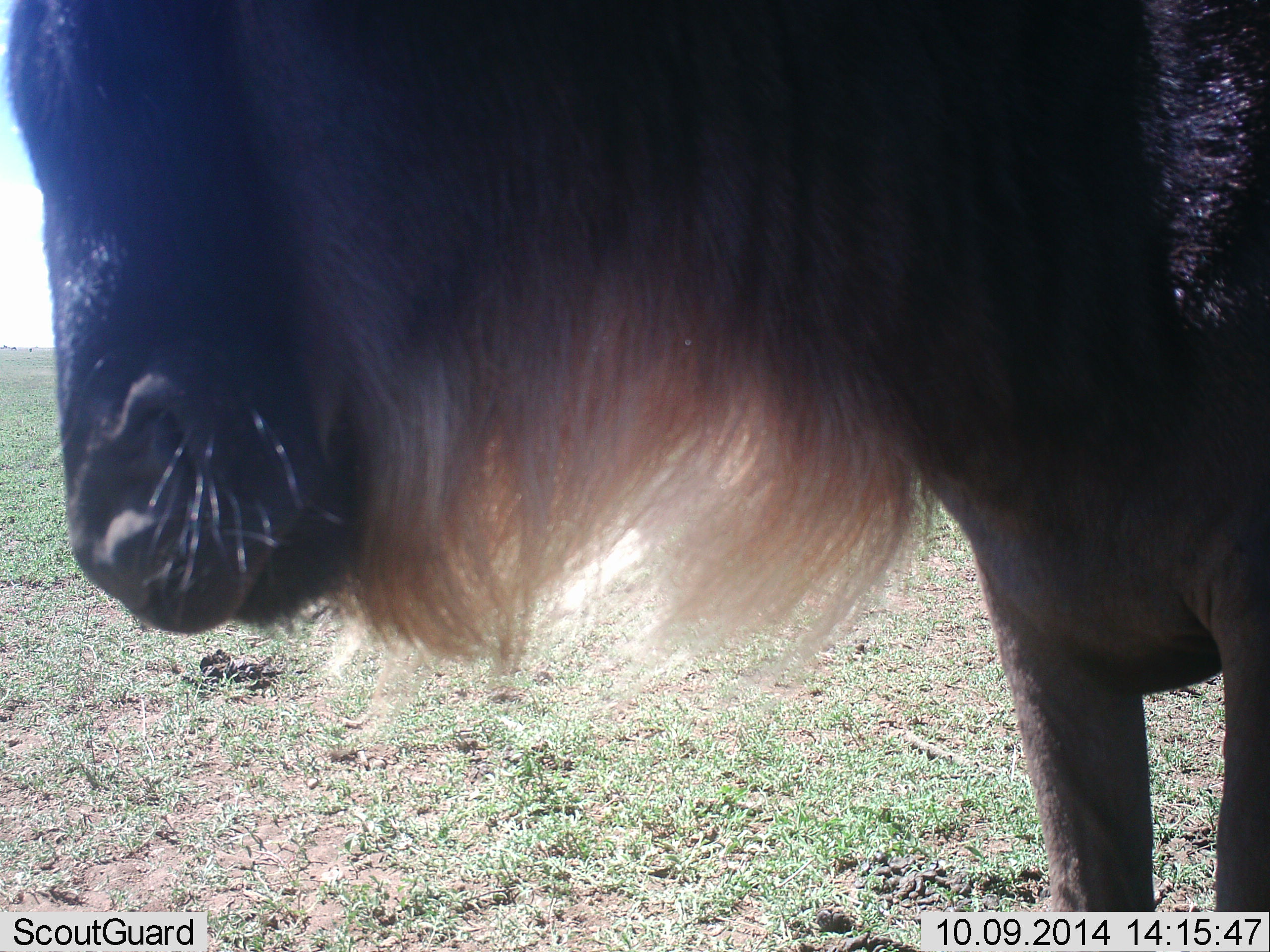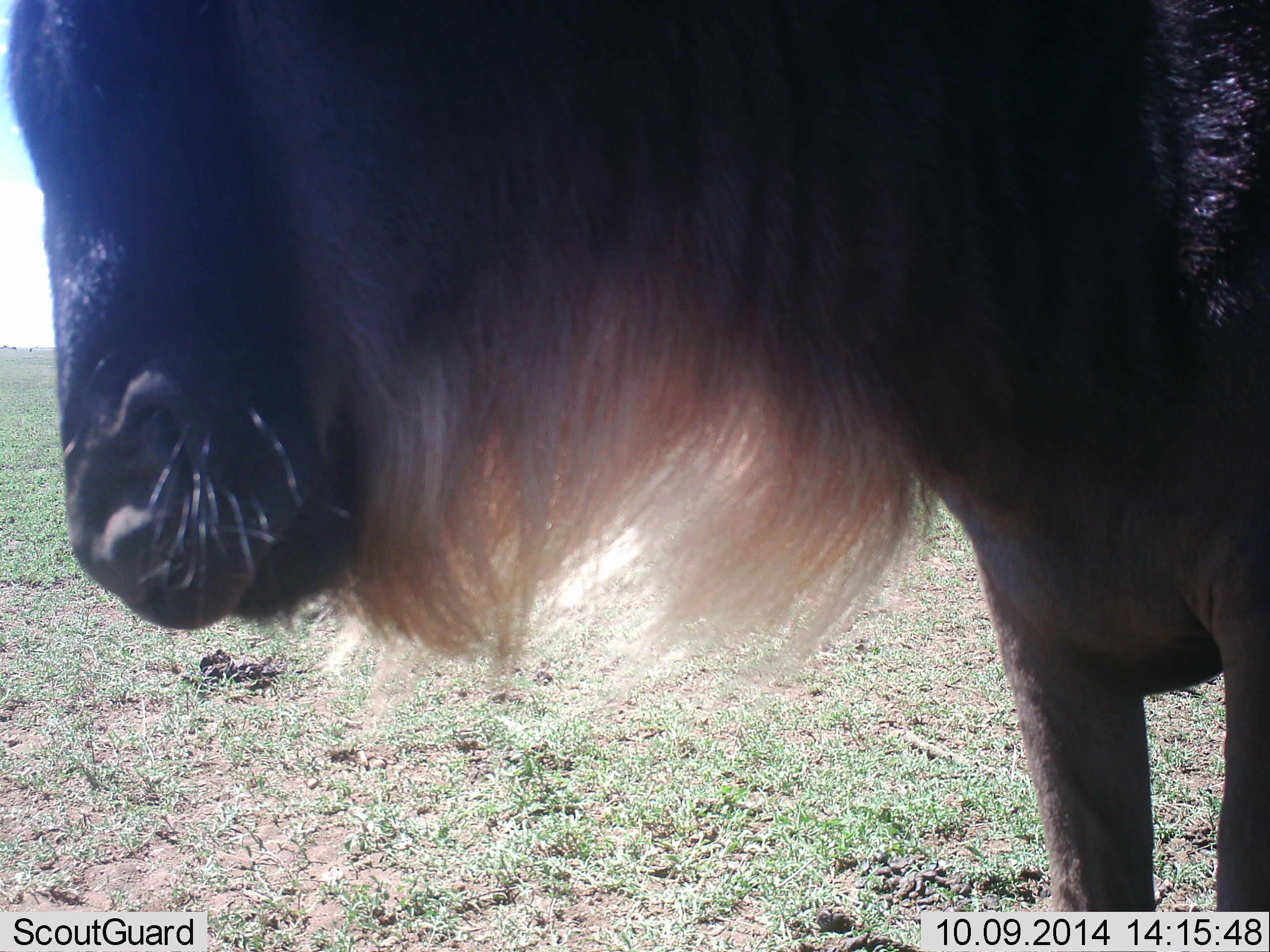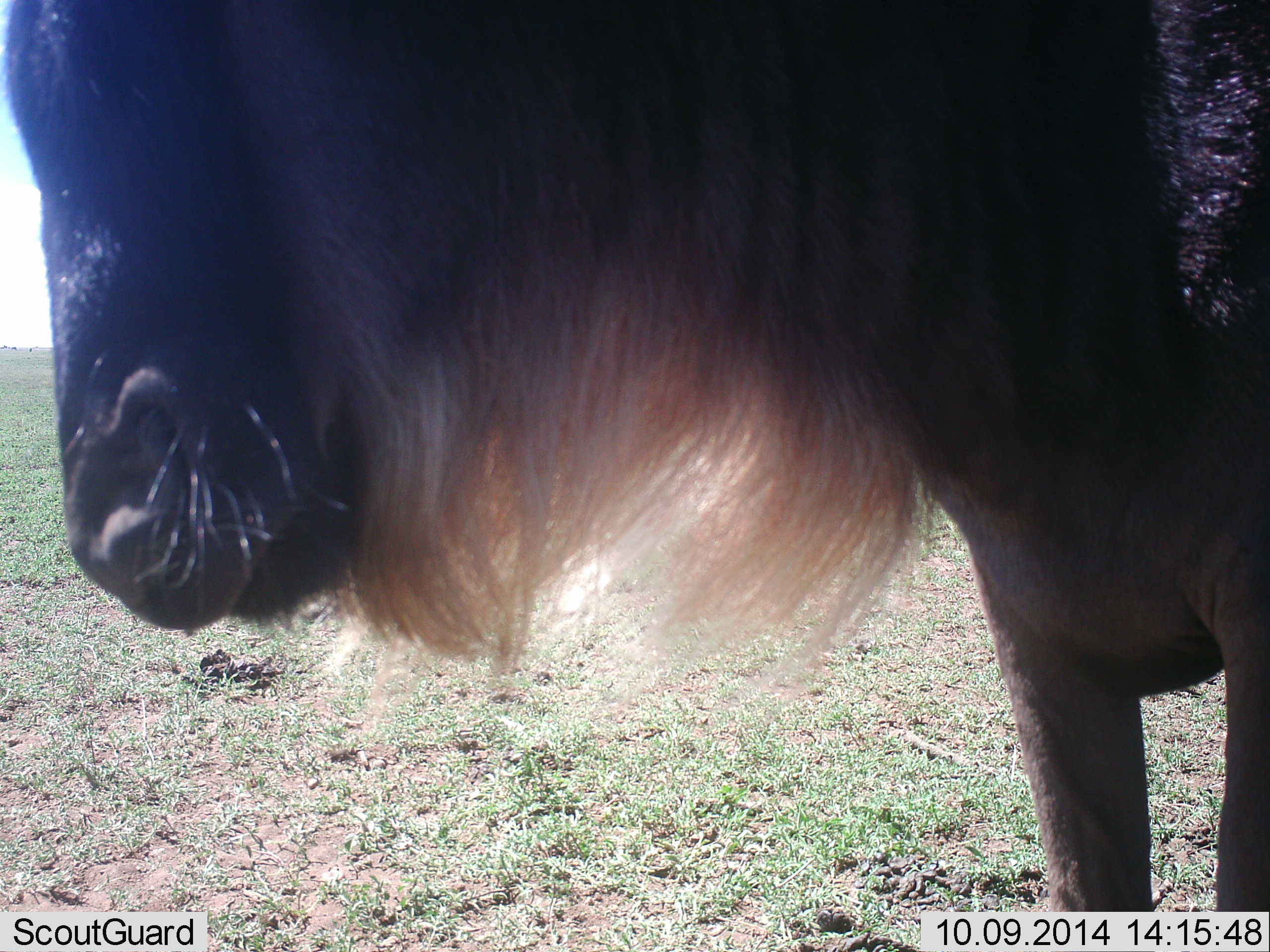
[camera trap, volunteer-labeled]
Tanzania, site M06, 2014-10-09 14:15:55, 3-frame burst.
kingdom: Animalia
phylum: Chordata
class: Mammalia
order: Artiodactyla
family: Bovidae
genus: Connochaetes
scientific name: Connochaetes taurinus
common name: blue wildebeest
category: wildebeest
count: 1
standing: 100%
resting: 0%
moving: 0%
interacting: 0%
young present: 0%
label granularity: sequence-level